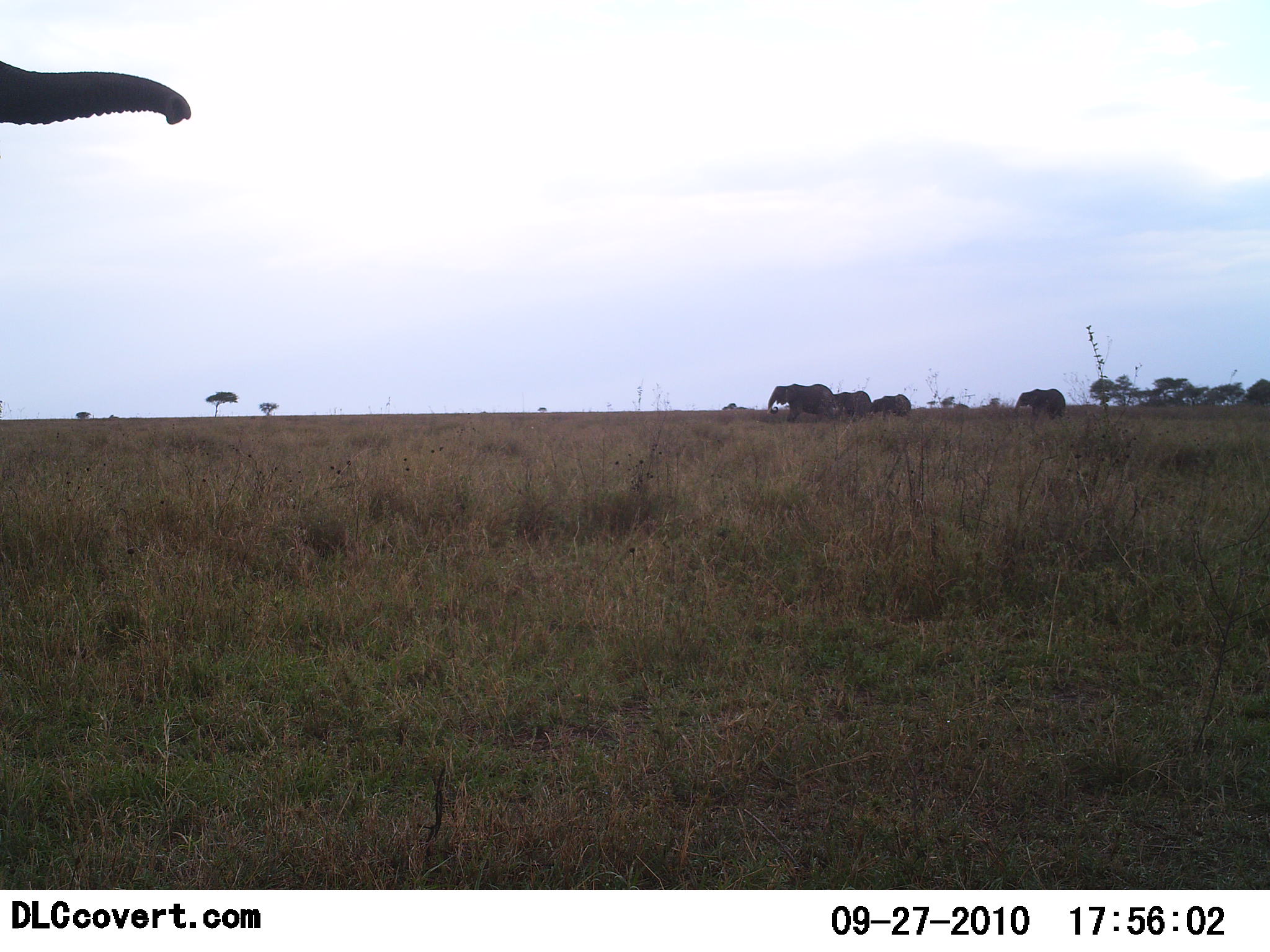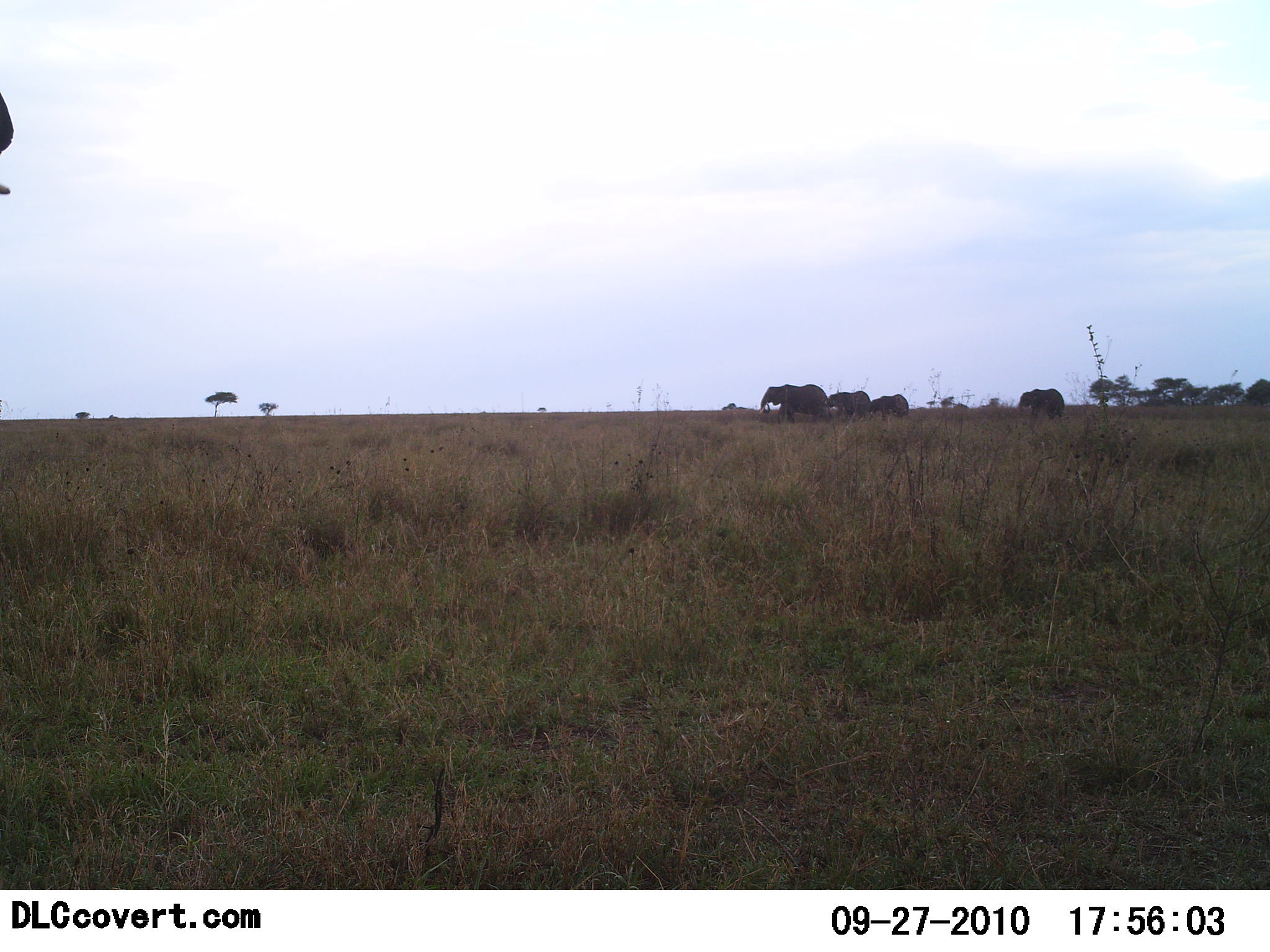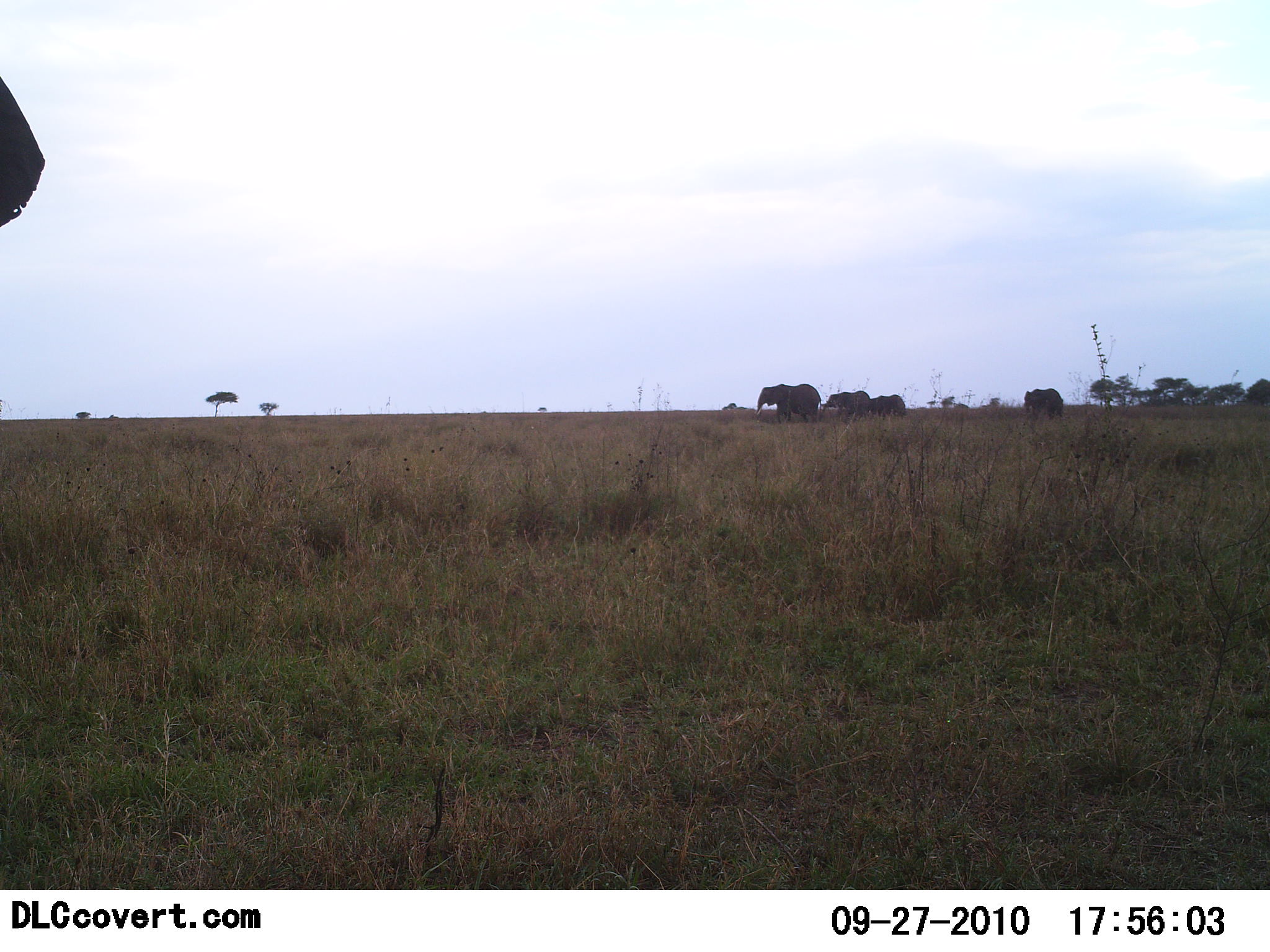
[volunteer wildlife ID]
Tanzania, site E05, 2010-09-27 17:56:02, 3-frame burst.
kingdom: Animalia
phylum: Chordata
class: Mammalia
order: Proboscidea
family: Elephantidae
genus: Loxodonta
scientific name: Loxodonta africana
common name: african bush elephant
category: elephant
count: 5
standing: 30%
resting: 0%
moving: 70%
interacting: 0%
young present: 0%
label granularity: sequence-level